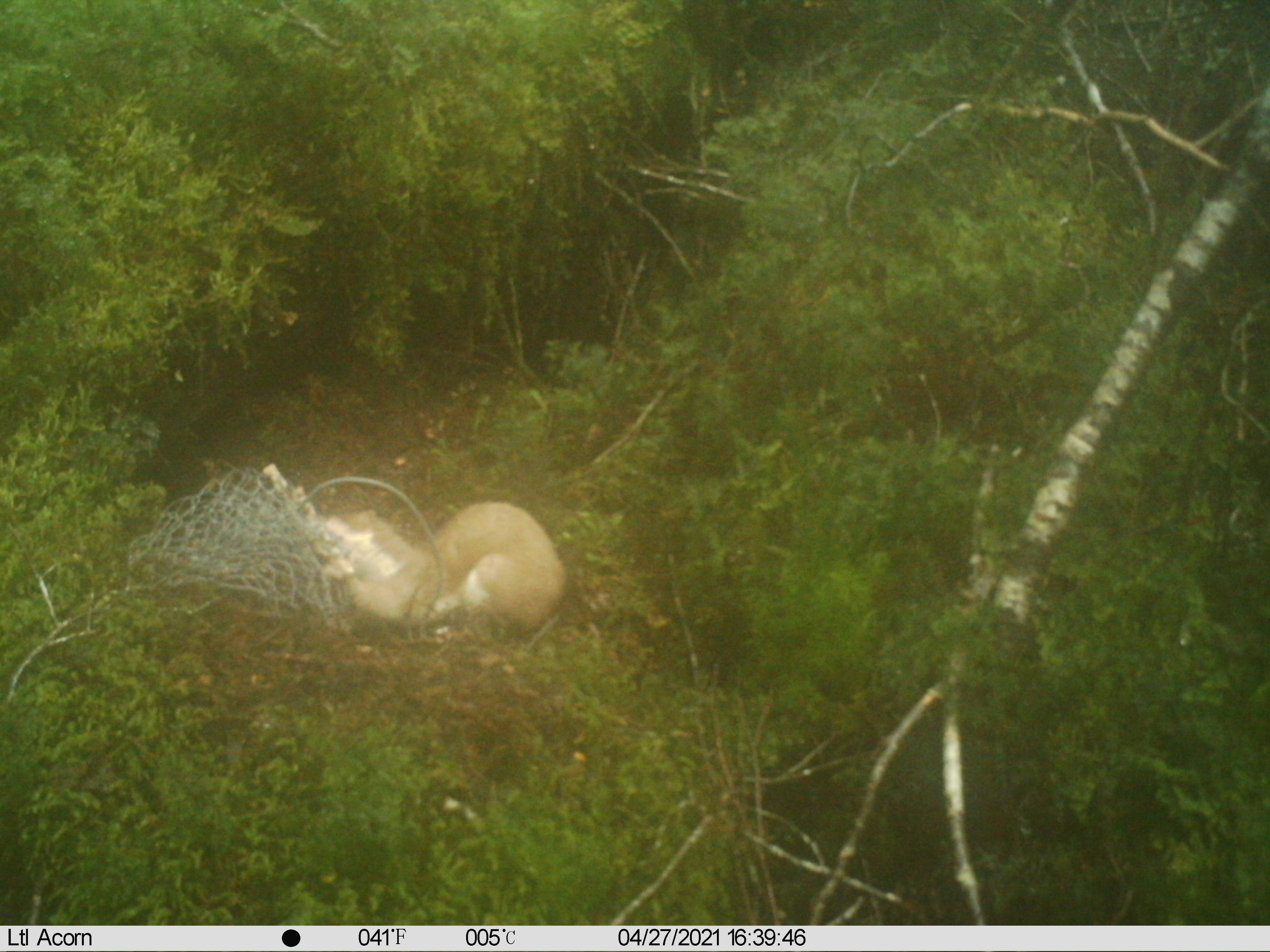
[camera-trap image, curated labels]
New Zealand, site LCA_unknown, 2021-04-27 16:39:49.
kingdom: Animalia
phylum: Chordata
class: Mammalia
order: Carnivora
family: Mustelidae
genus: Mustela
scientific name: Mustela erminea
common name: stoat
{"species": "stoat (Mustela erminea)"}